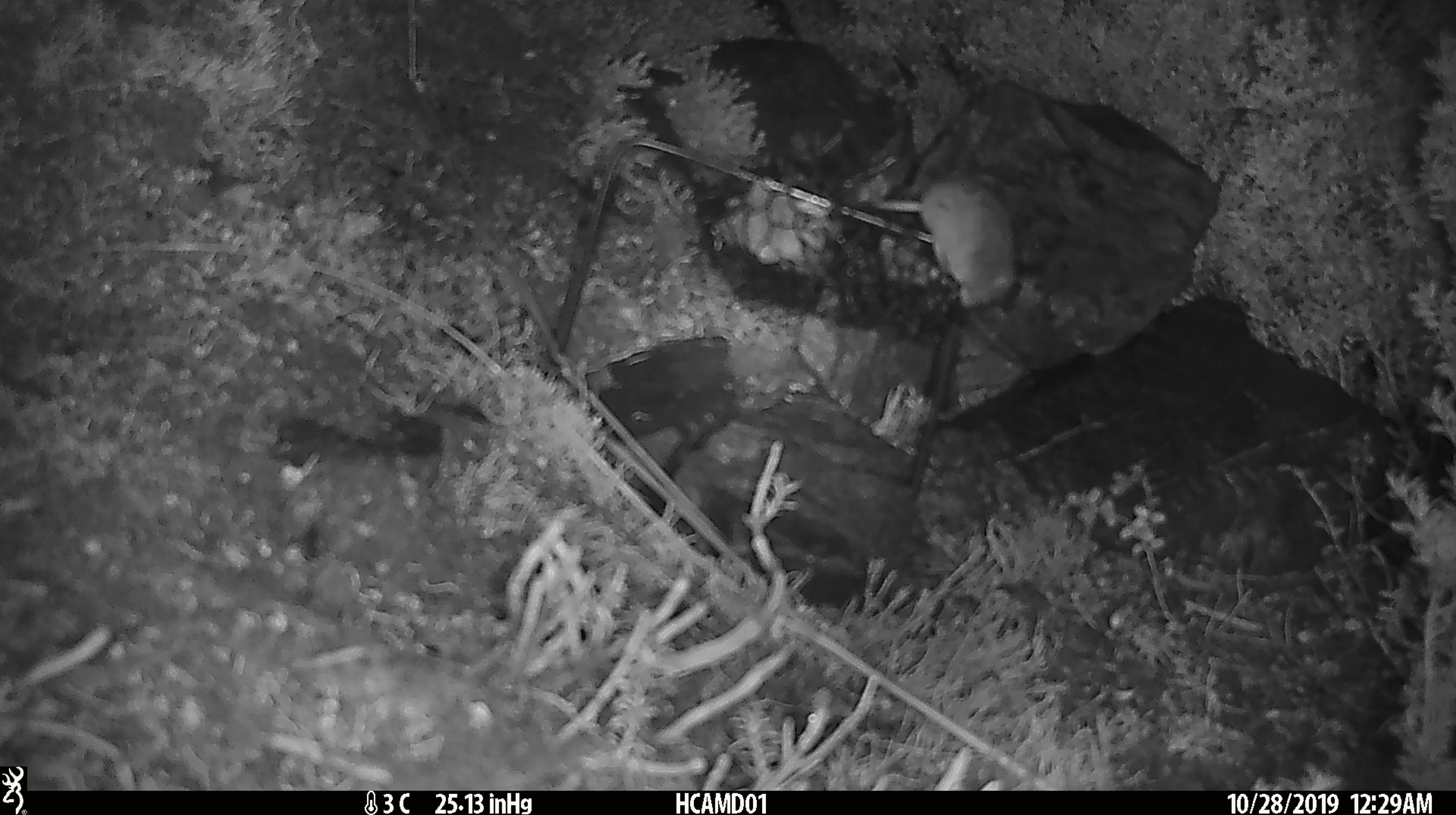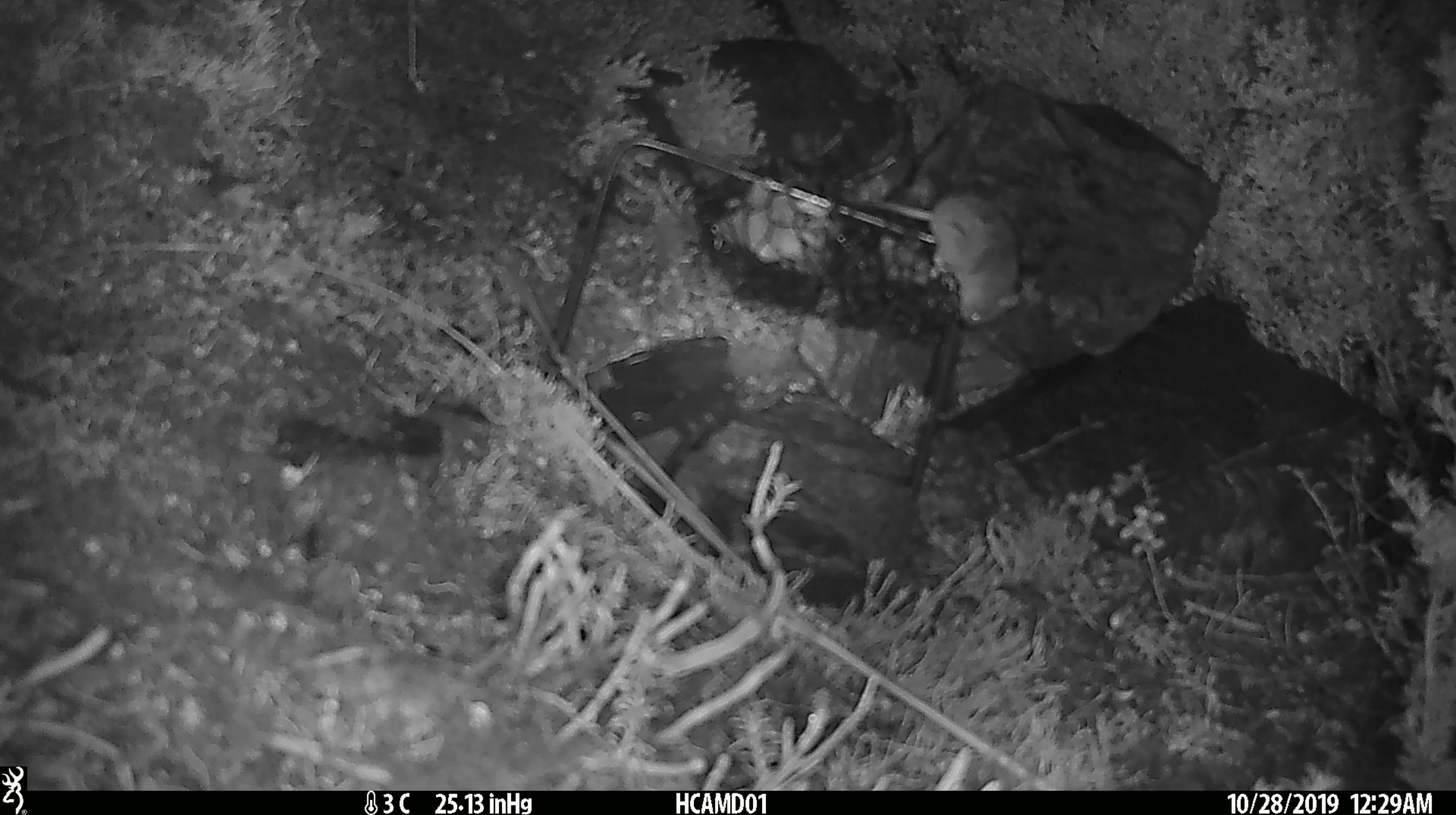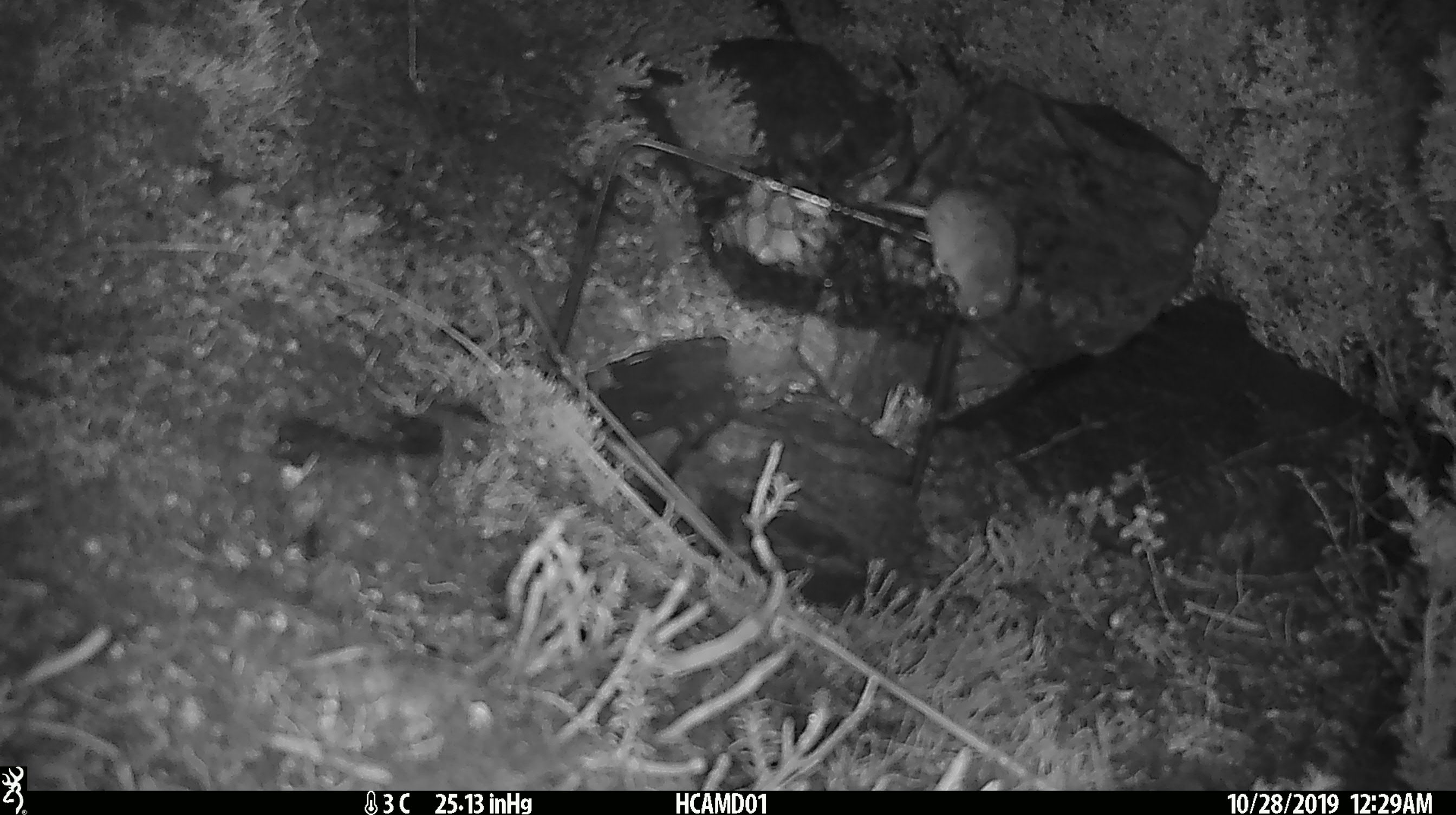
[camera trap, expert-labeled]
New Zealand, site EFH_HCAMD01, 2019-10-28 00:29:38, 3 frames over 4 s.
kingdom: Animalia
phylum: Chordata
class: Mammalia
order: Rodentia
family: Muridae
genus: Mus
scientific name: Mus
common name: mouse